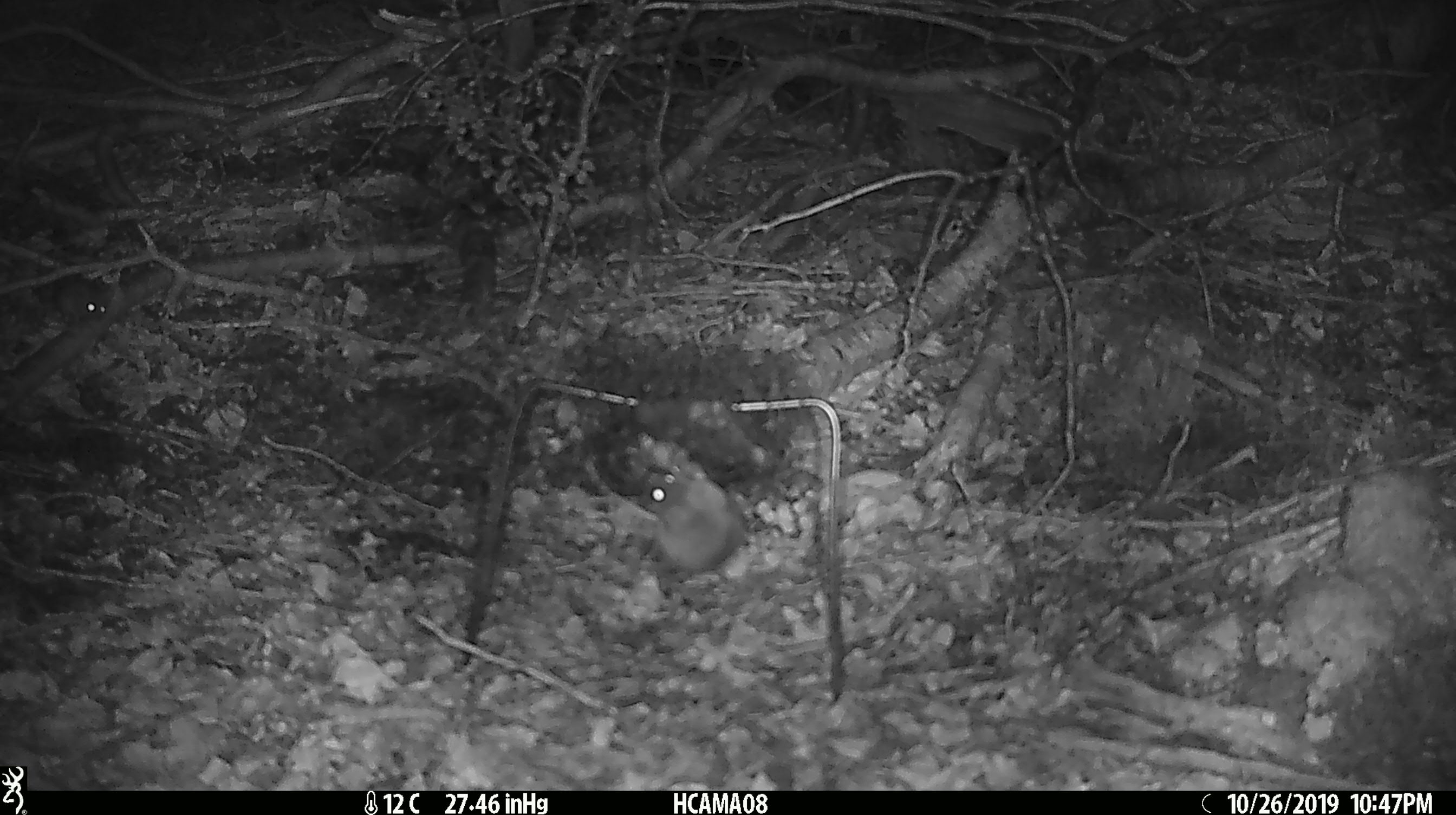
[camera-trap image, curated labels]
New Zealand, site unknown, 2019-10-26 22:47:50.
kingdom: Animalia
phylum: Chordata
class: Mammalia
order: Rodentia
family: Muridae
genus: Mus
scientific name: Mus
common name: mouse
Mouse (Mus).